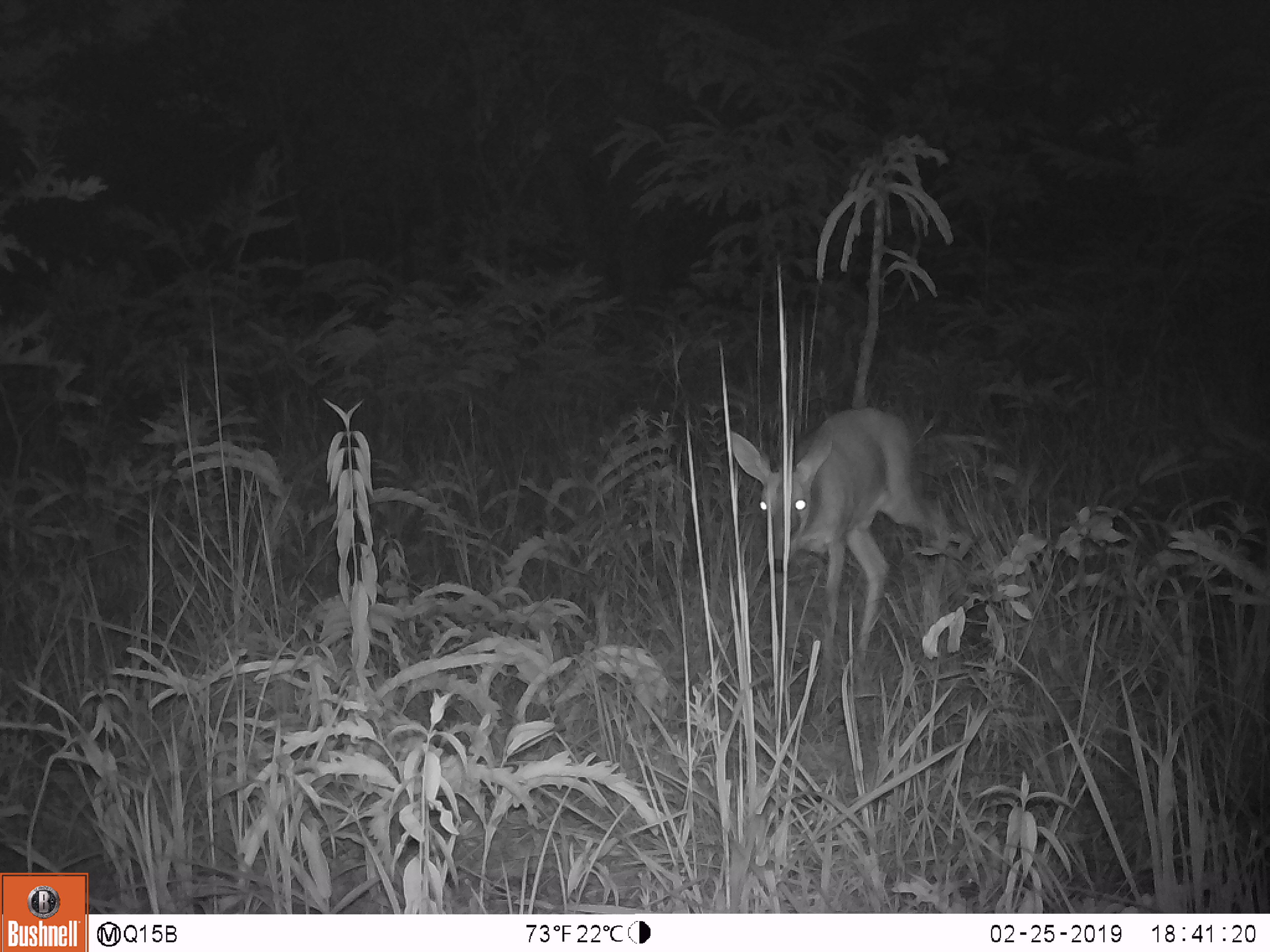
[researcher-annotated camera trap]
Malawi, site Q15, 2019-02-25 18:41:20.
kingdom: Animalia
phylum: Chordata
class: Mammalia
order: Artiodactyla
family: Bovidae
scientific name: Antilopinae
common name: small antelope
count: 1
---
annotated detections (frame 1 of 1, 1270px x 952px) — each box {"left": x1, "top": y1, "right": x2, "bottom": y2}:
small antelope: {"left": 710, "top": 379, "right": 961, "bottom": 680}